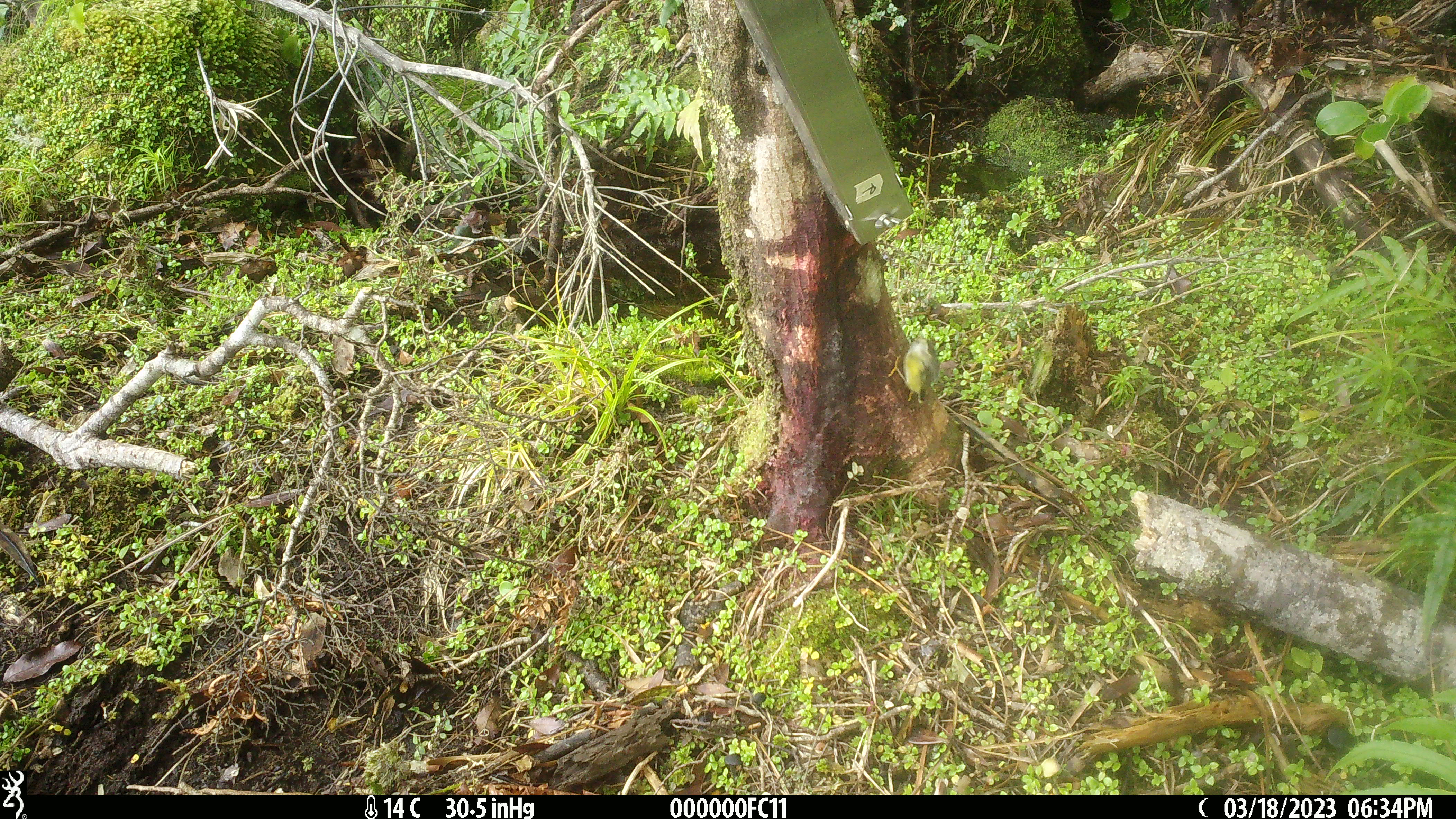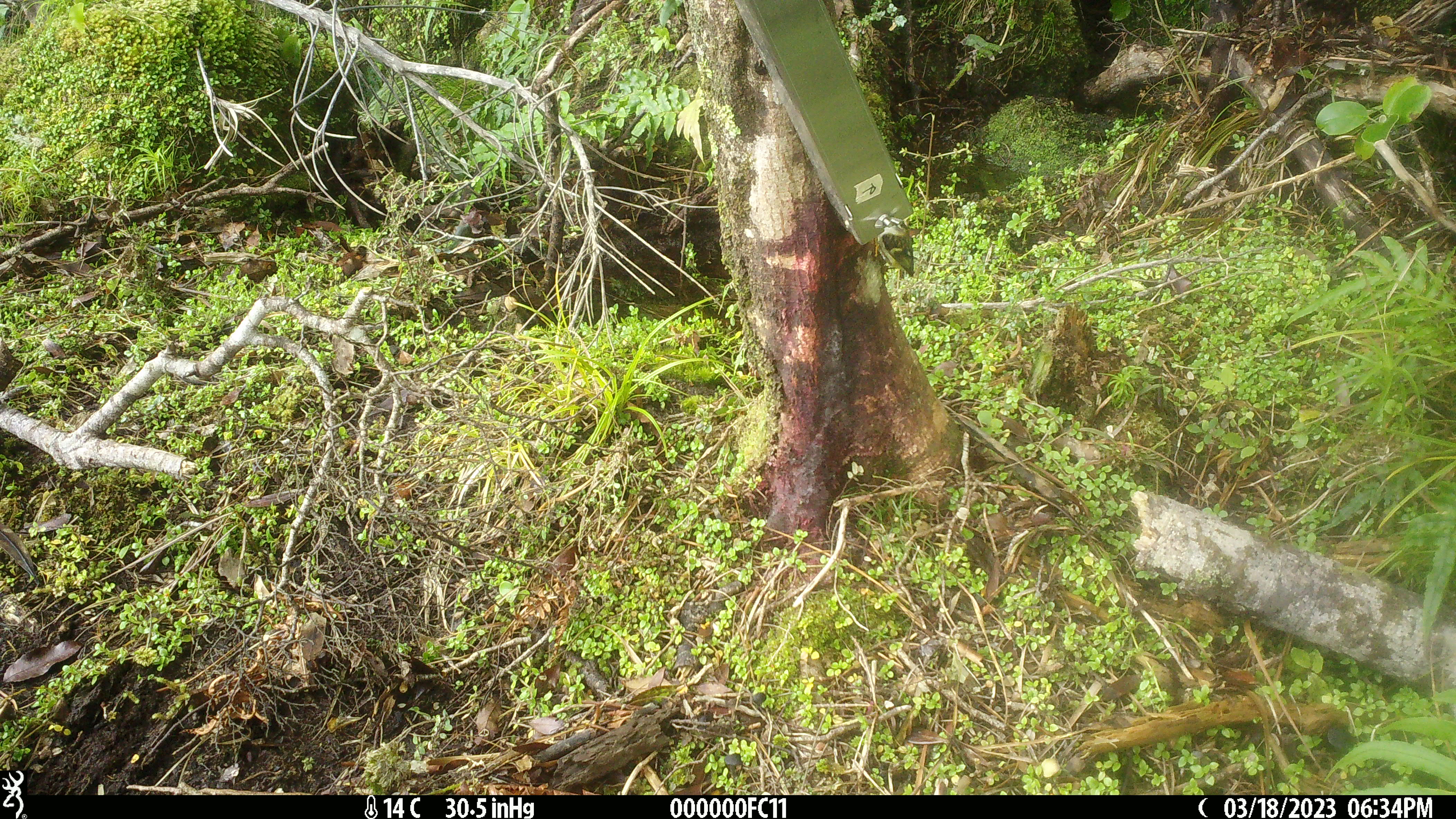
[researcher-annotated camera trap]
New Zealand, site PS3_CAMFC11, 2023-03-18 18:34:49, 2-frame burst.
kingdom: Animalia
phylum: Chordata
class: Aves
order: Passeriformes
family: Acanthisittidae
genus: Acanthisitta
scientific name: Acanthisitta chloris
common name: rifleman